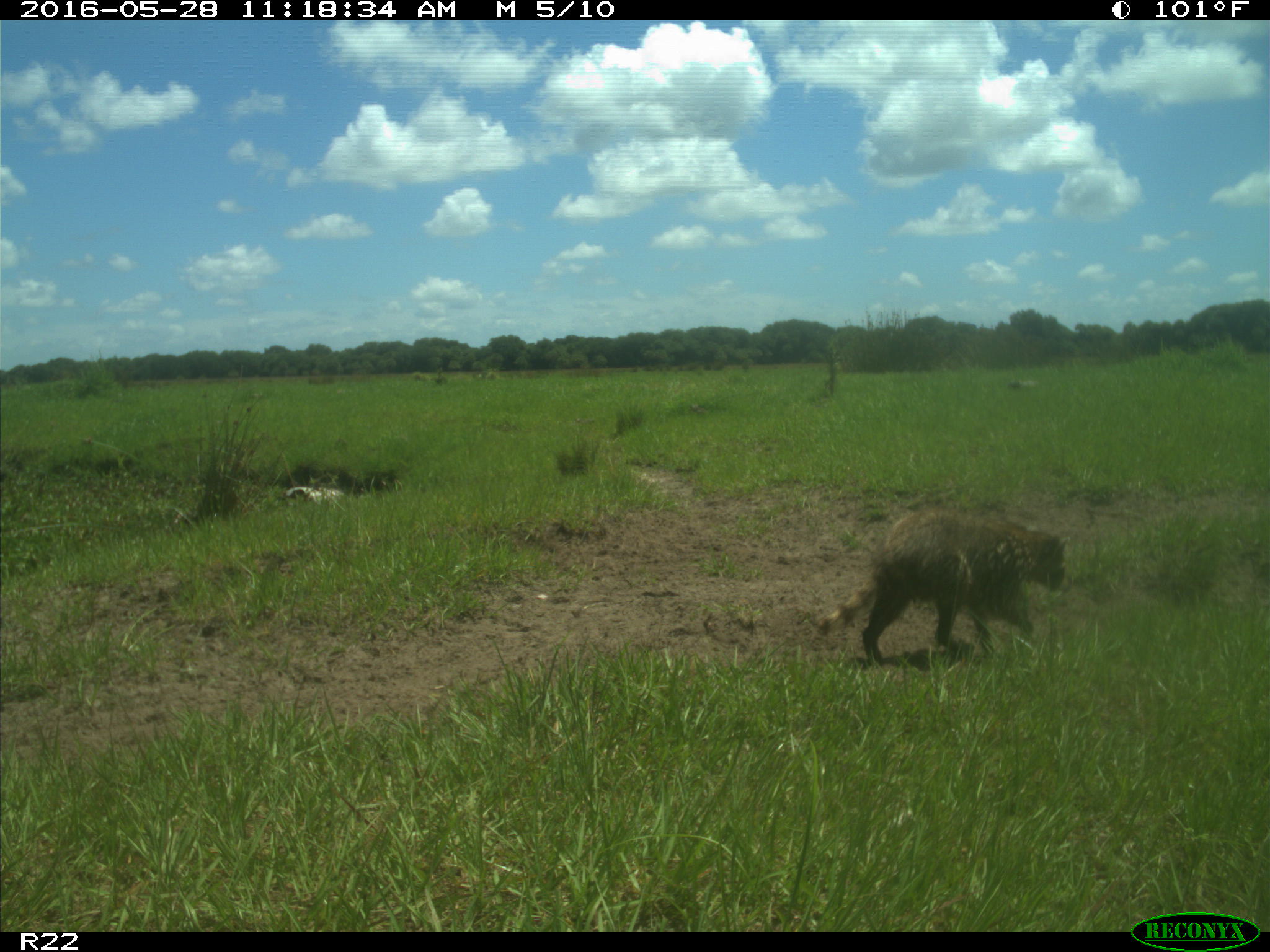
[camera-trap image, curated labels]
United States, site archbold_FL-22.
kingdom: Animalia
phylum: Chordata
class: Mammalia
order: Carnivora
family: Procyonidae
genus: Procyon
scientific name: Procyon lotor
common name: common raccoon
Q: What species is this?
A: Procyon lotor (common raccoon).